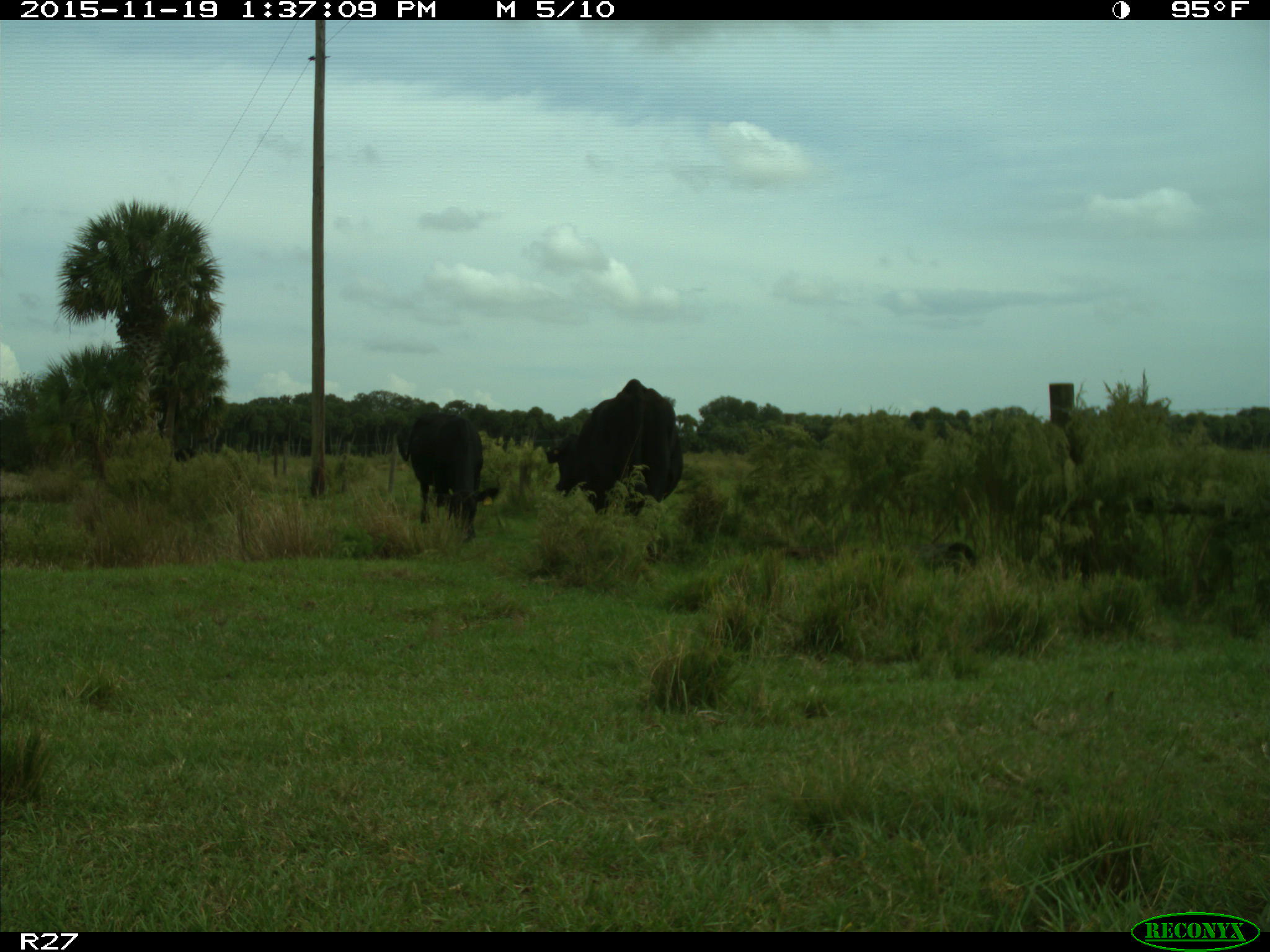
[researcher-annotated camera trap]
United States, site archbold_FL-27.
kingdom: Animalia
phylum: Chordata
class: Mammalia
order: Artiodactyla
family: Bovidae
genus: Bos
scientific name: Bos taurus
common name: domestic cow